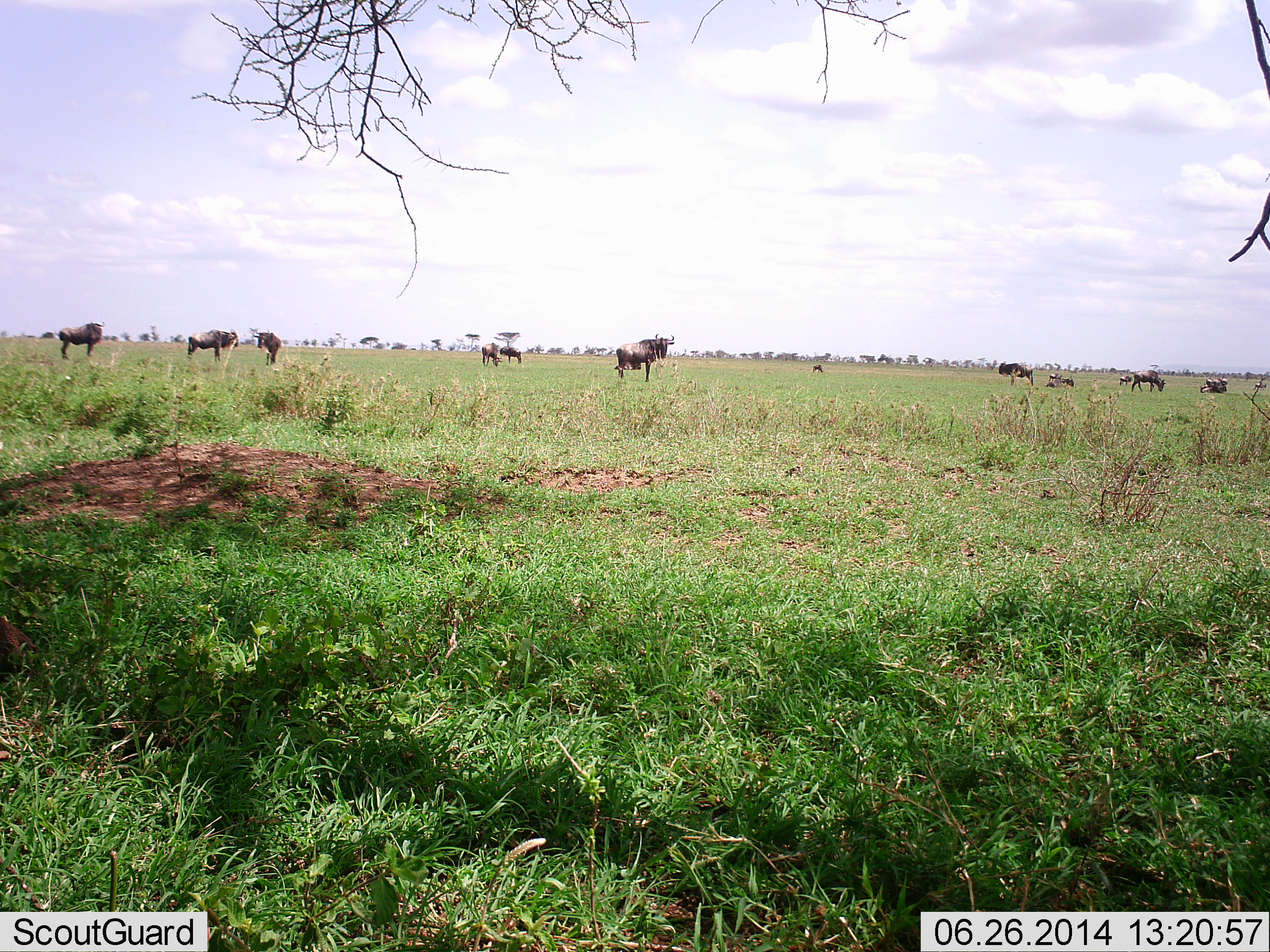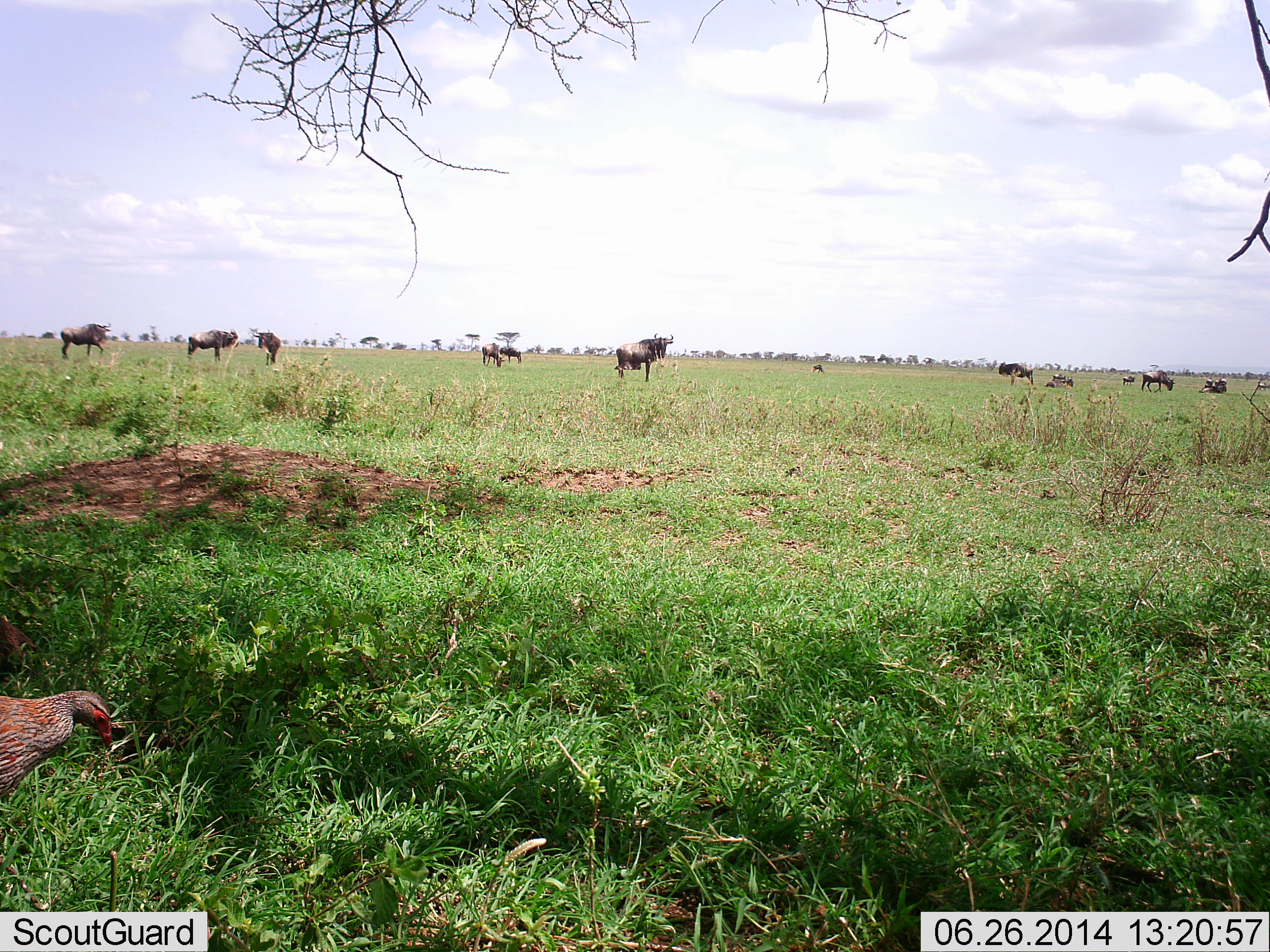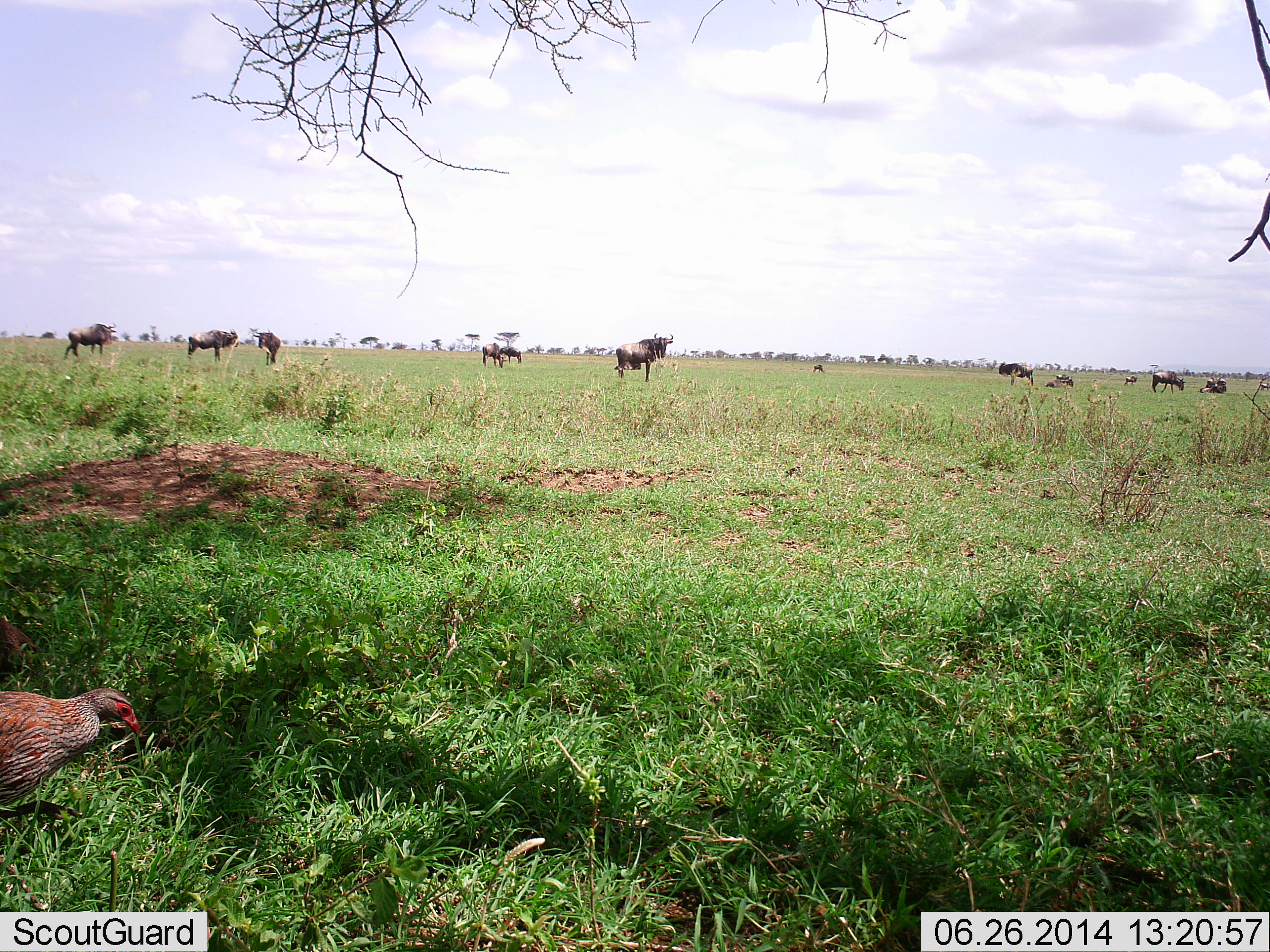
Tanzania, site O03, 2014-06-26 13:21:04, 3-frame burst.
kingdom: Animalia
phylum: Chordata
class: Aves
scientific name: Aves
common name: bird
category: otherbird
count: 1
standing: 30%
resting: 0%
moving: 70%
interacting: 0%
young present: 0%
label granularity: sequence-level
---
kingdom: Animalia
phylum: Chordata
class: Mammalia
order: Artiodactyla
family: Bovidae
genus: Connochaetes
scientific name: Connochaetes taurinus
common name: blue wildebeest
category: wildebeest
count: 11-50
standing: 81%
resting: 25%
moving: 38%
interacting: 0%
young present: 0%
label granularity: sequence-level